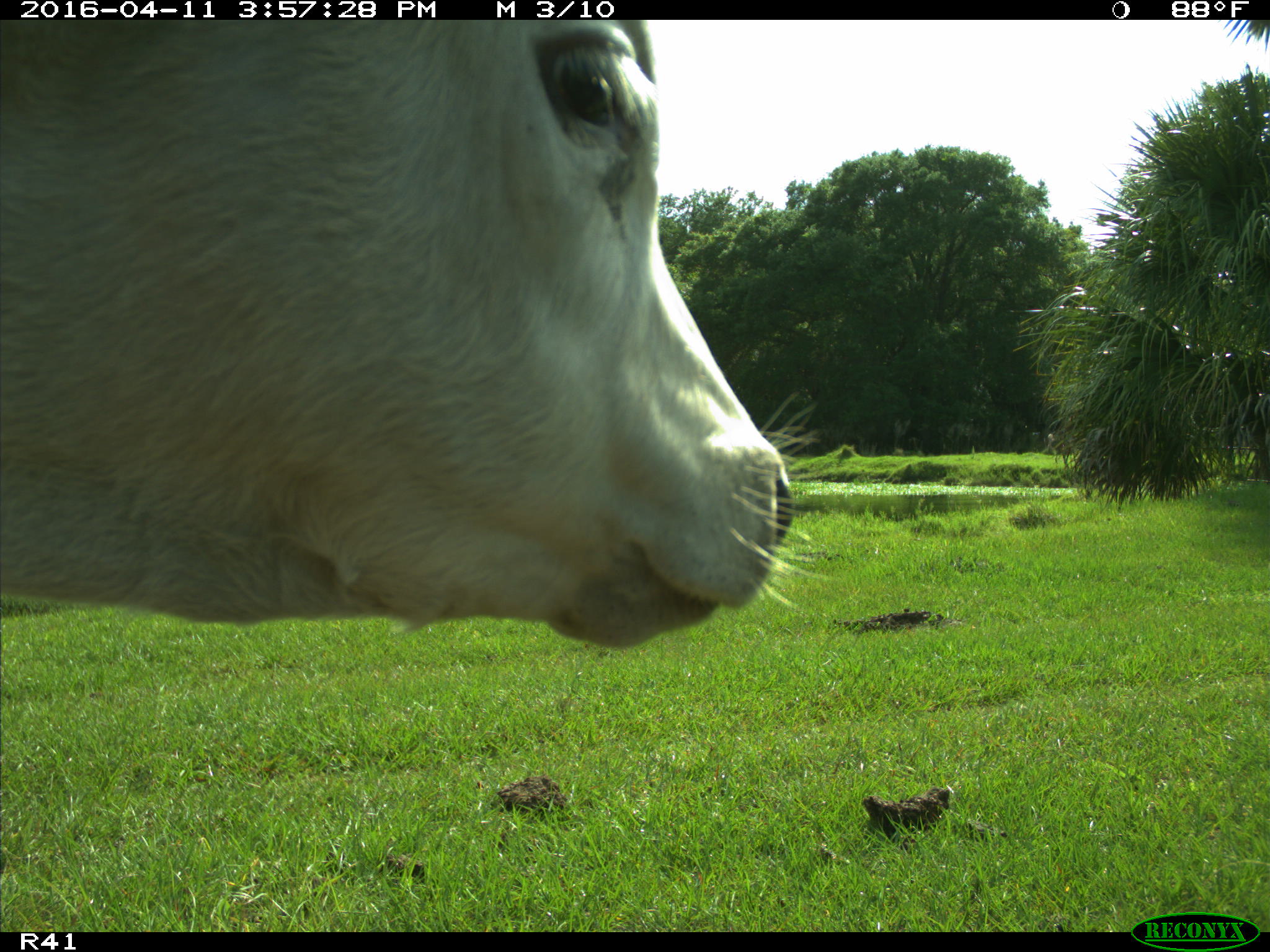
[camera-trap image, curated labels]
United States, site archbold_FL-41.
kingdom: Animalia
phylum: Chordata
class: Mammalia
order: Artiodactyla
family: Bovidae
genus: Bos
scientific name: Bos taurus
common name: domestic cow